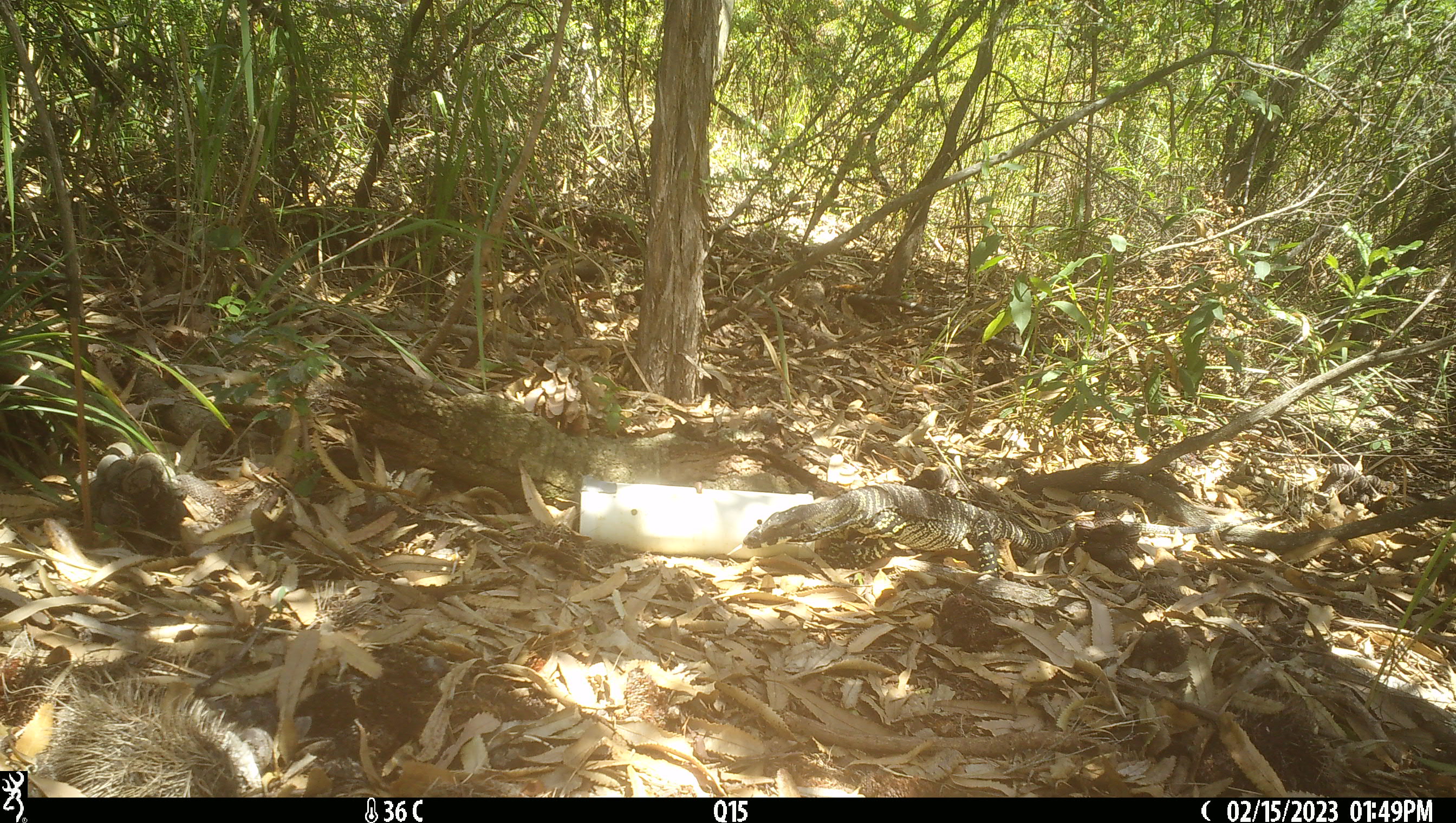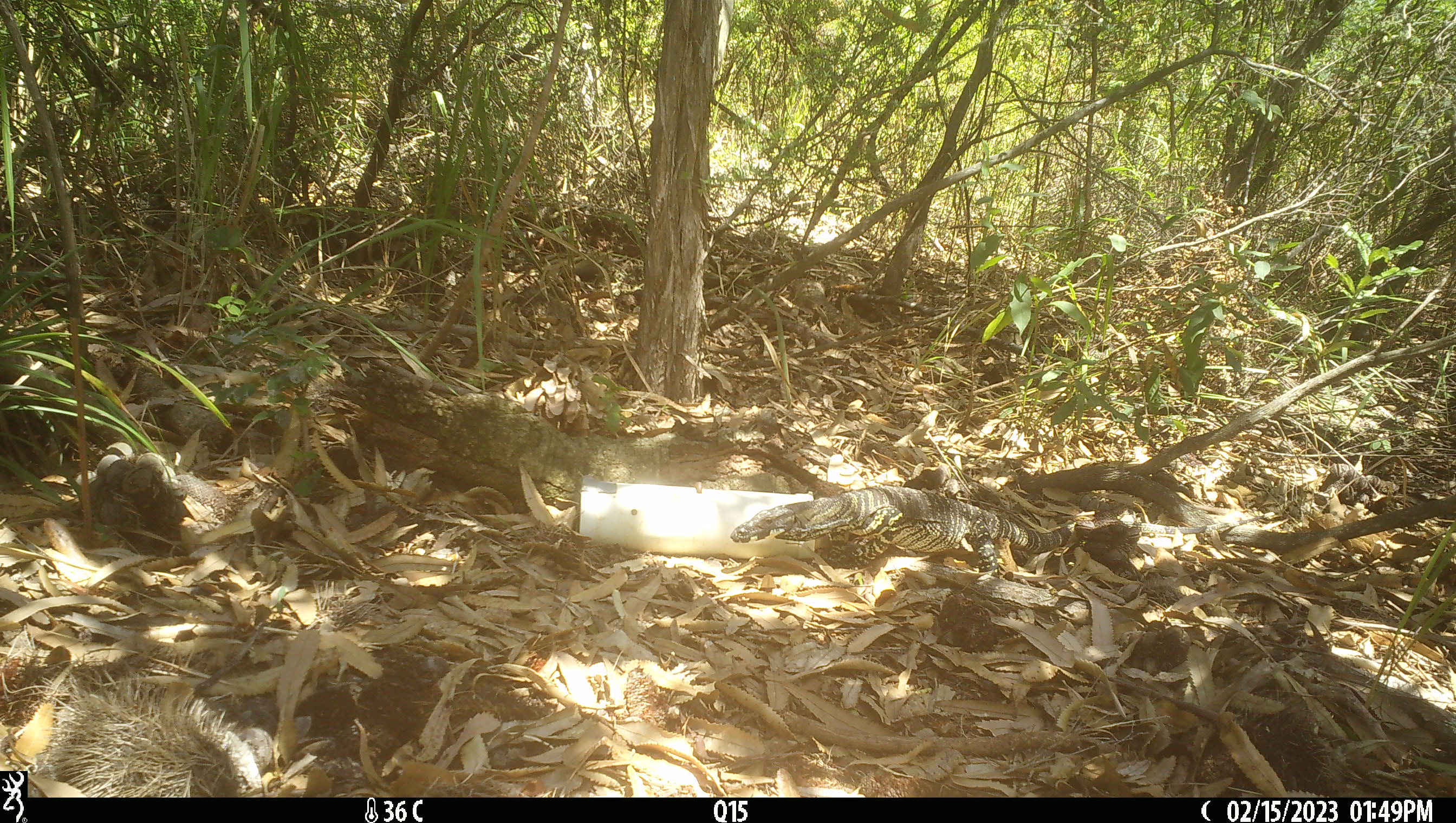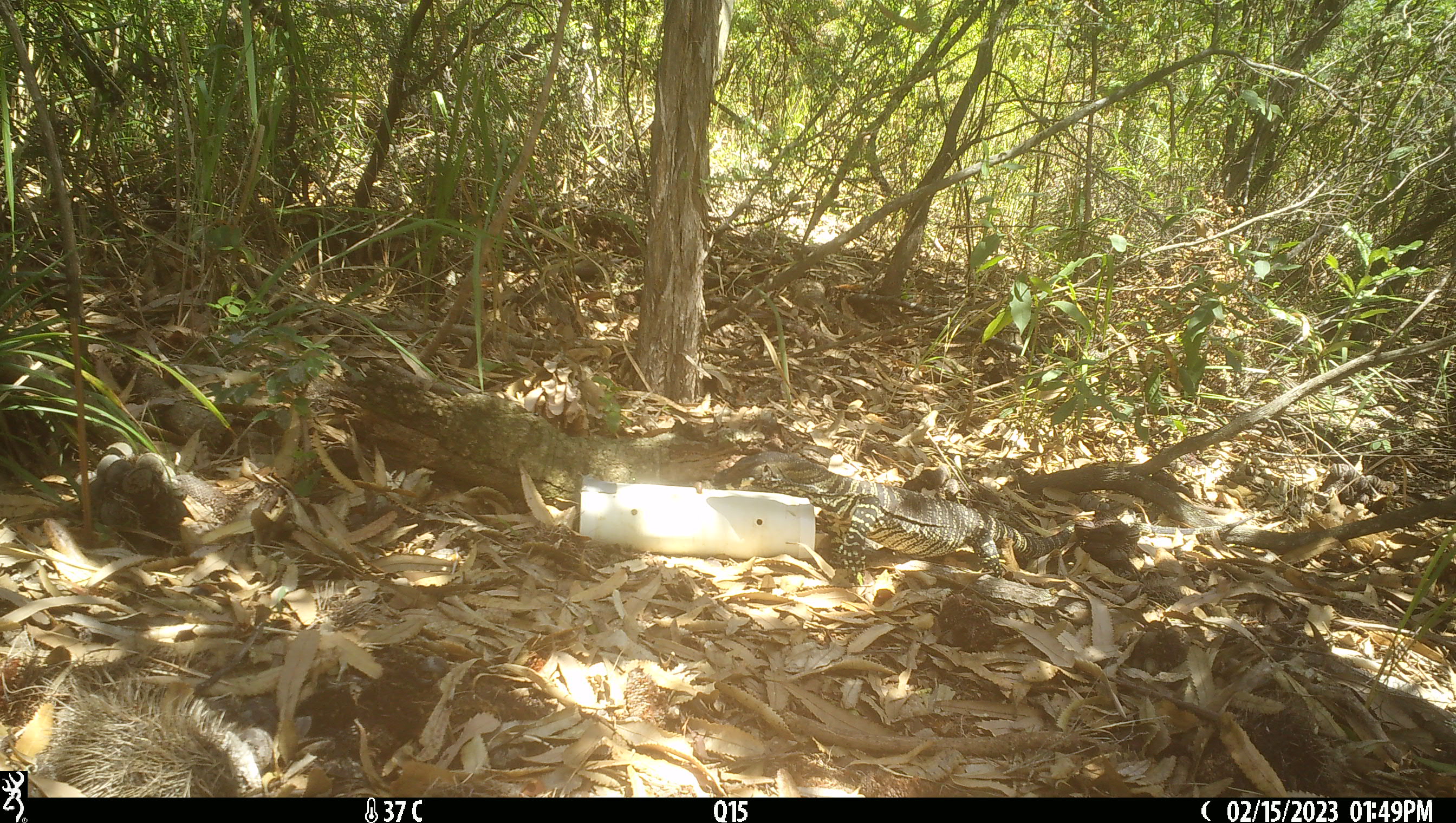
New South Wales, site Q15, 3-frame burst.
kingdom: Animalia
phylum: Chordata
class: Reptilia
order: Squamata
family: Varanidae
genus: Varanus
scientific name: Varanus varius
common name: lace monitor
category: goanna